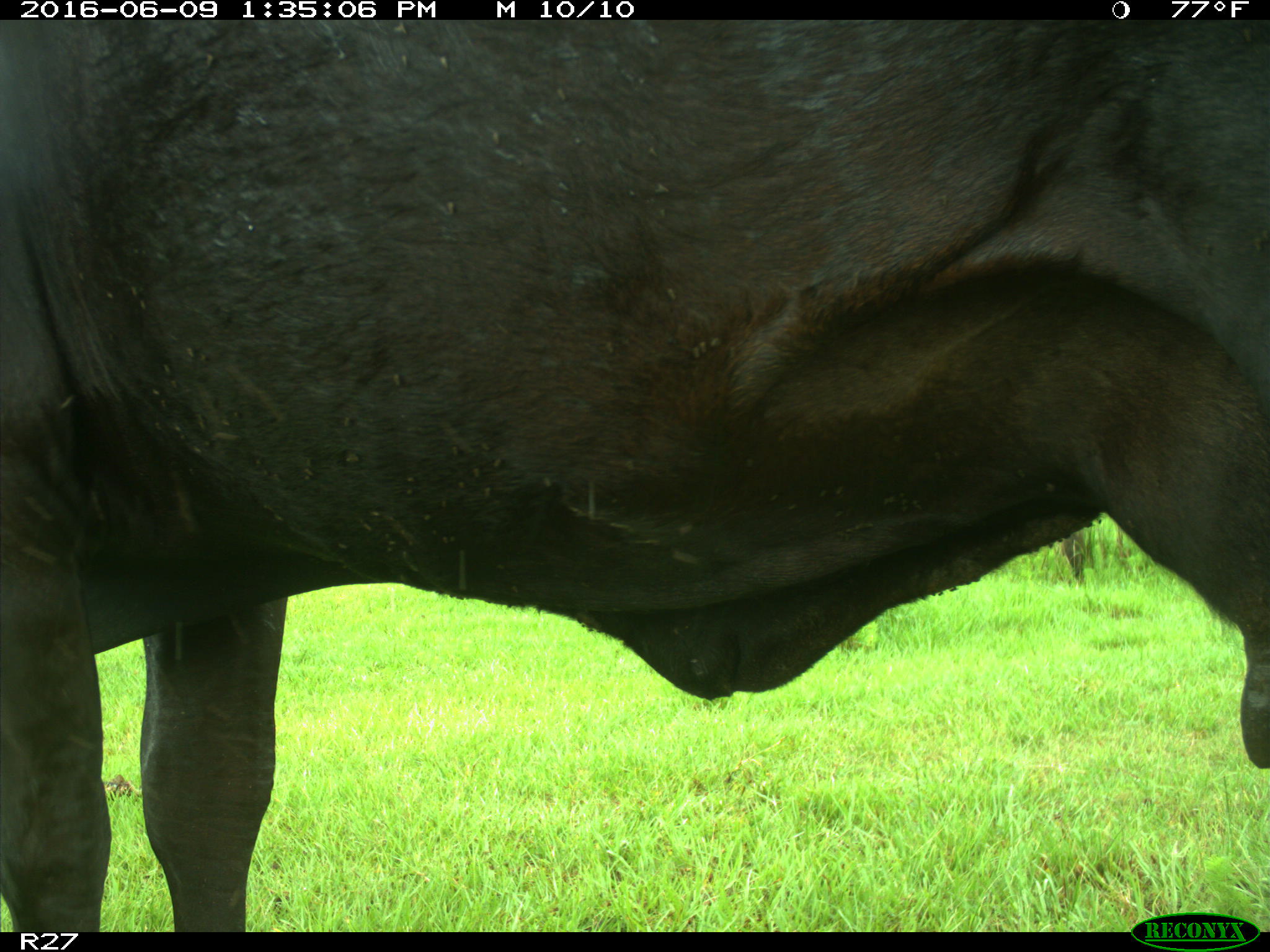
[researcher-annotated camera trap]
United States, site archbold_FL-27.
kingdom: Animalia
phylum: Chordata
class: Mammalia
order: Artiodactyla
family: Bovidae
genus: Bos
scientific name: Bos taurus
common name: domestic cow